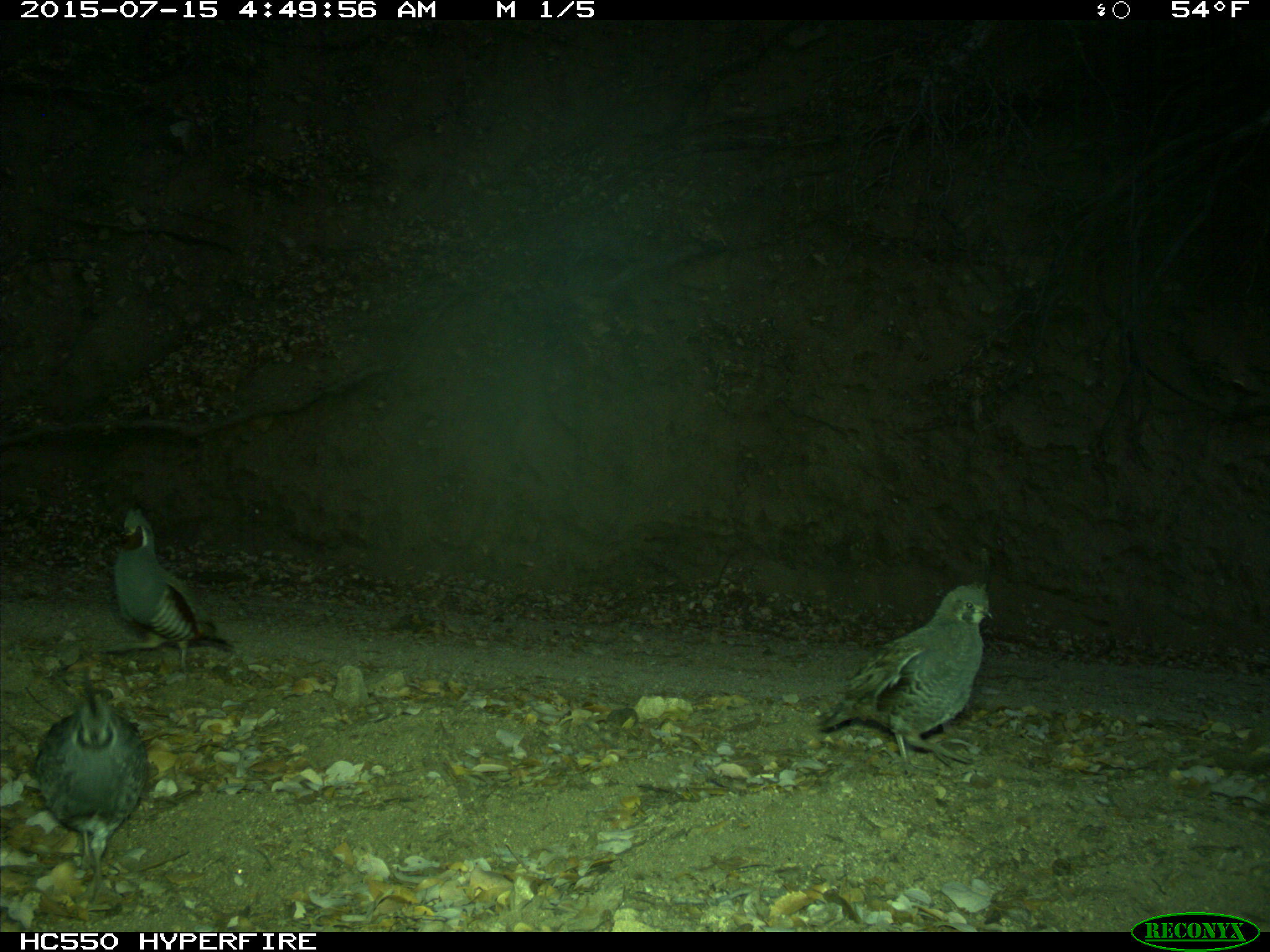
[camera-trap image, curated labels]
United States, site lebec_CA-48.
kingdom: Animalia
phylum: Chordata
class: Aves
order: Galliformes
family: Odontophoridae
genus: Callipepla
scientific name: Callipepla californica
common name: california quail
Callipepla californica (california quail).